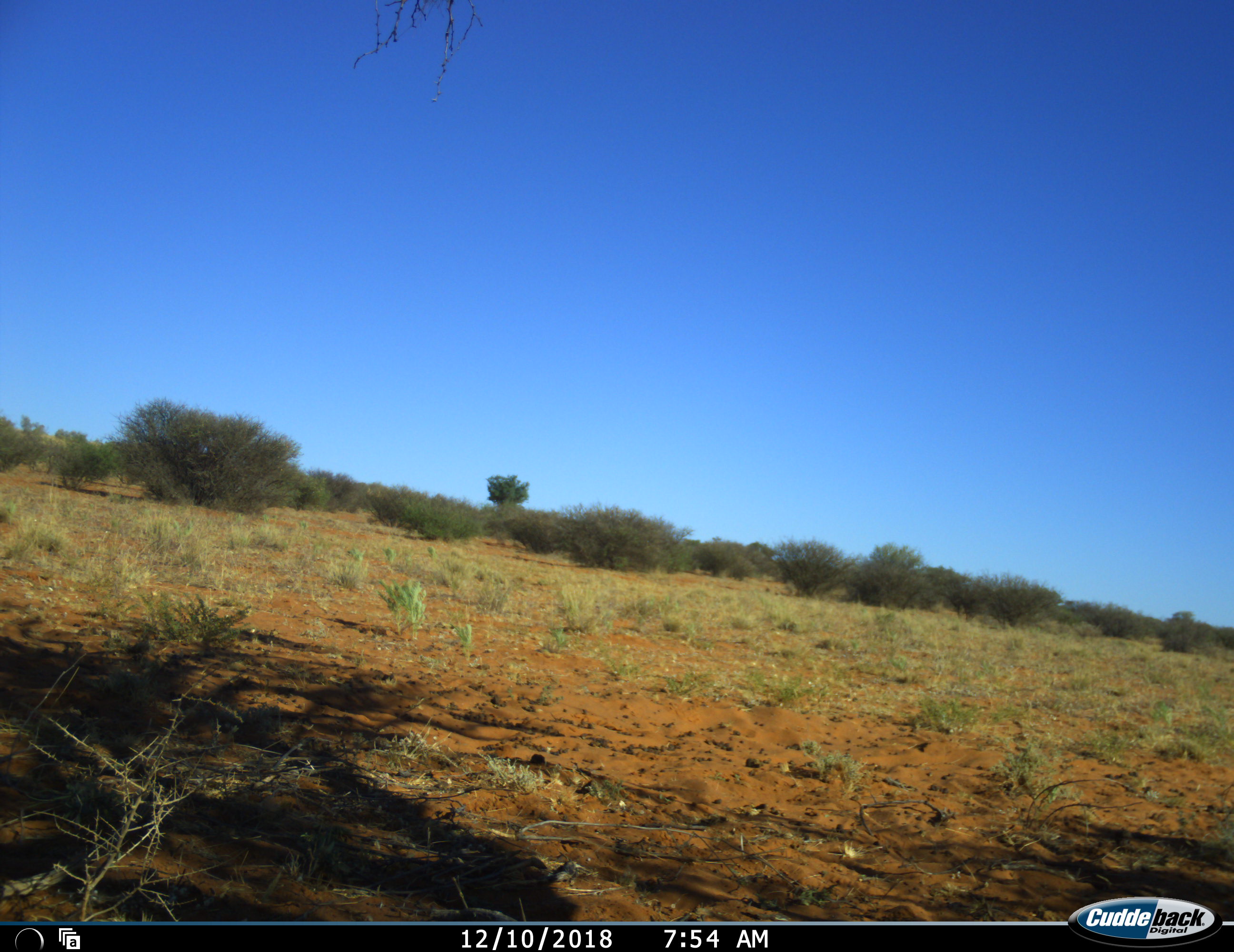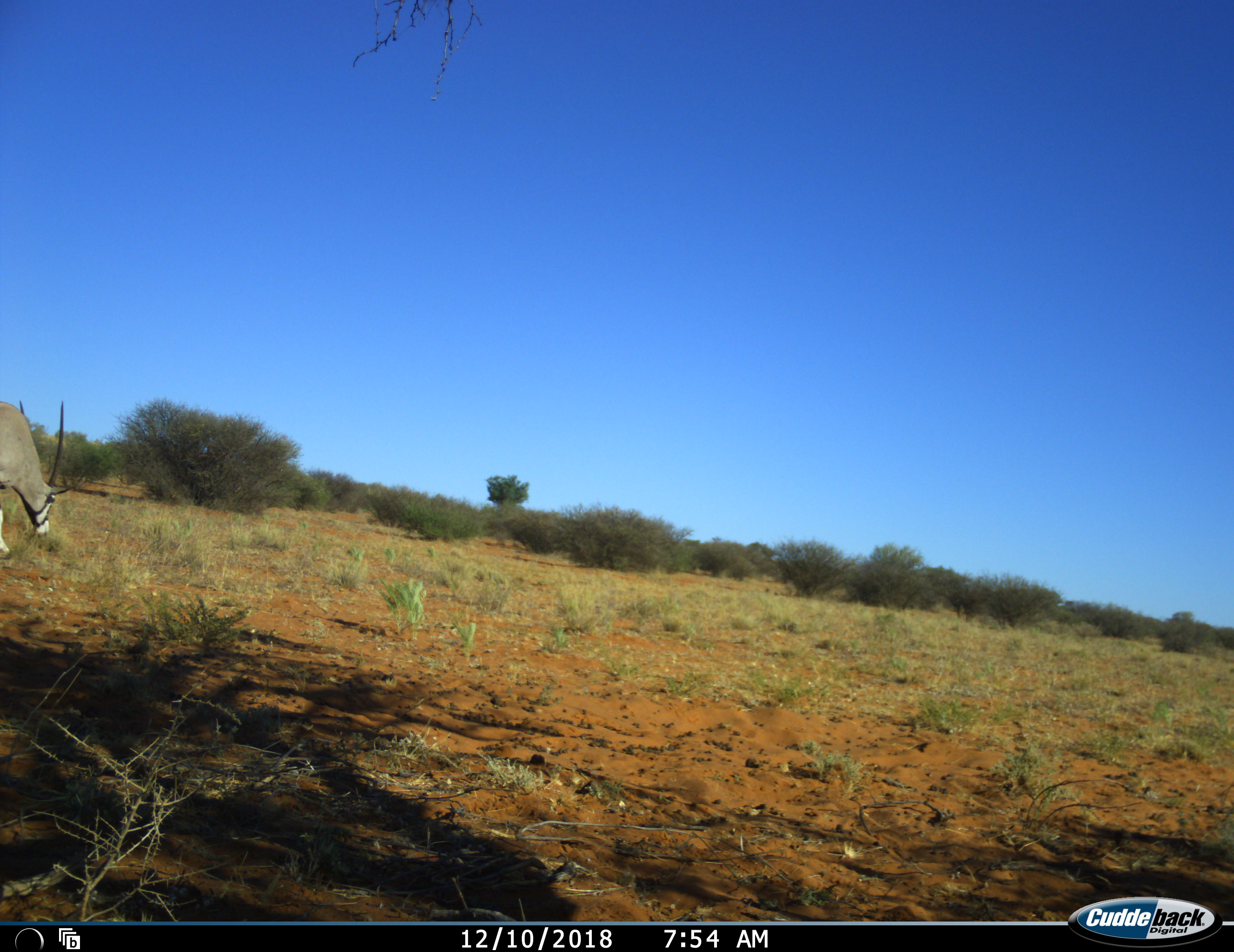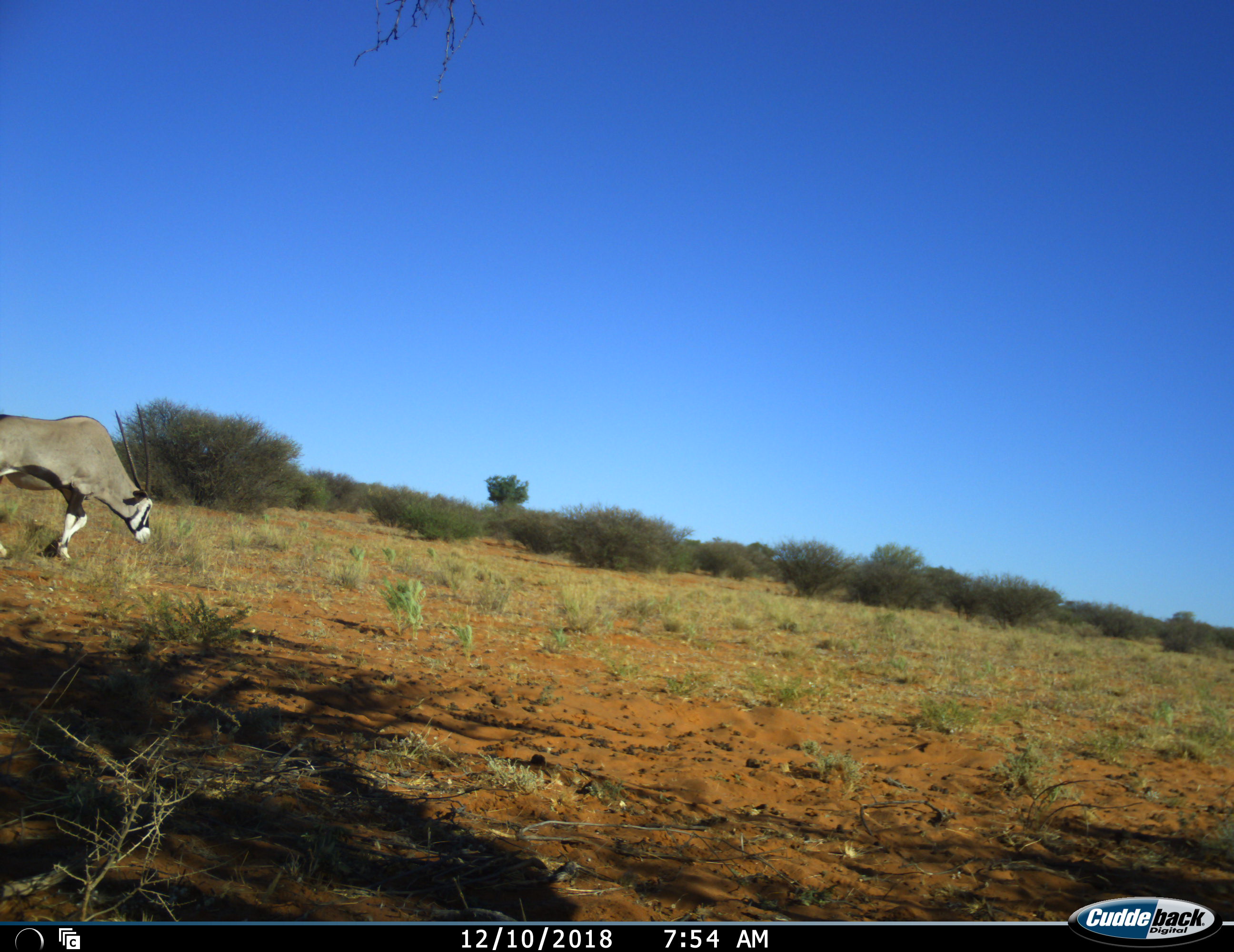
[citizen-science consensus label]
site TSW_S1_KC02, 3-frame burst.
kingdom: Animalia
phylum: Chordata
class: Mammalia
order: Artiodactyla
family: Bovidae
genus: Oryx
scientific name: Oryx gazella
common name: gemsbok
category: oryx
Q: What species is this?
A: Oryx (gemsbok) (Oryx gazella).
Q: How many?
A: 1.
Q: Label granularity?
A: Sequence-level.